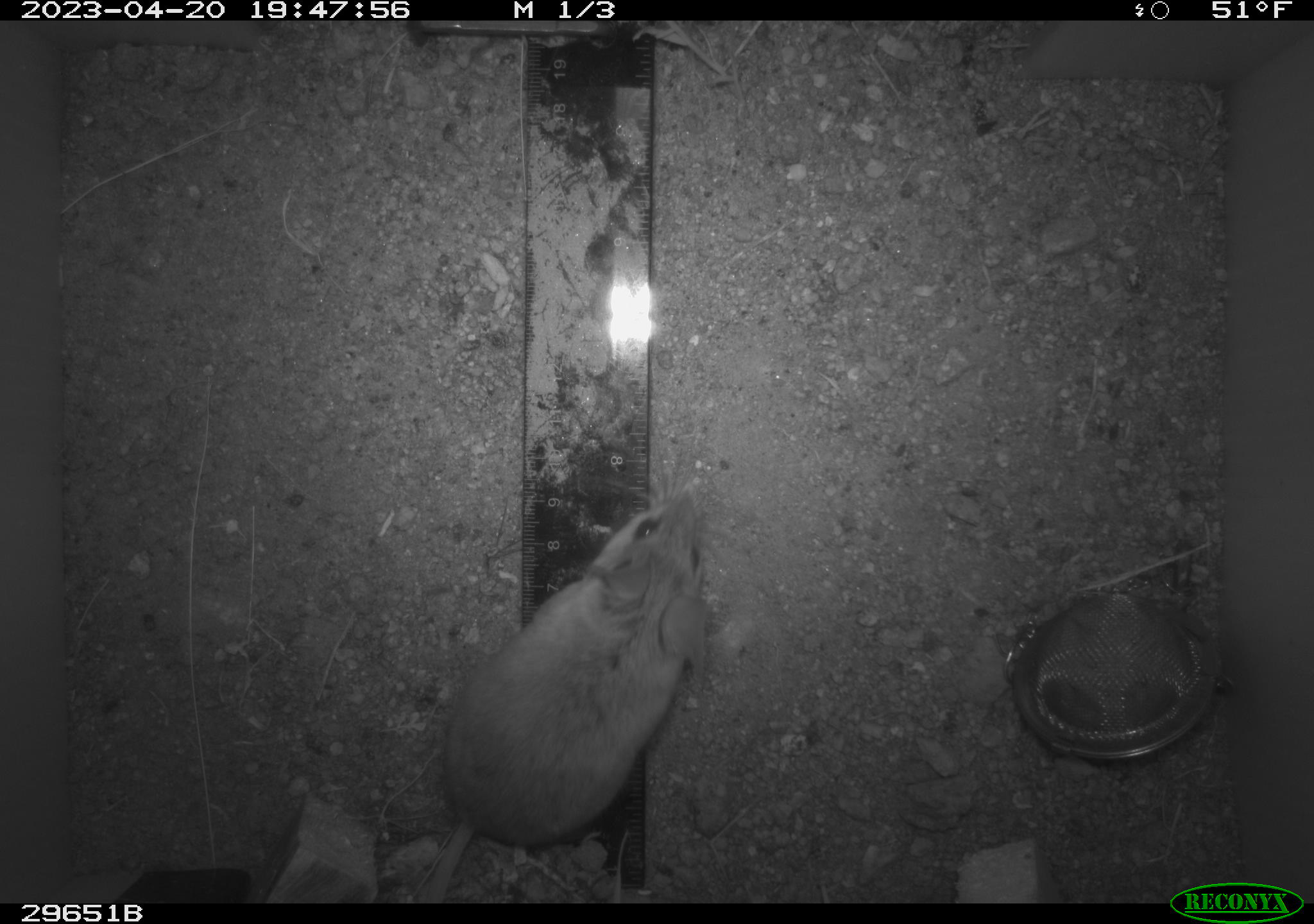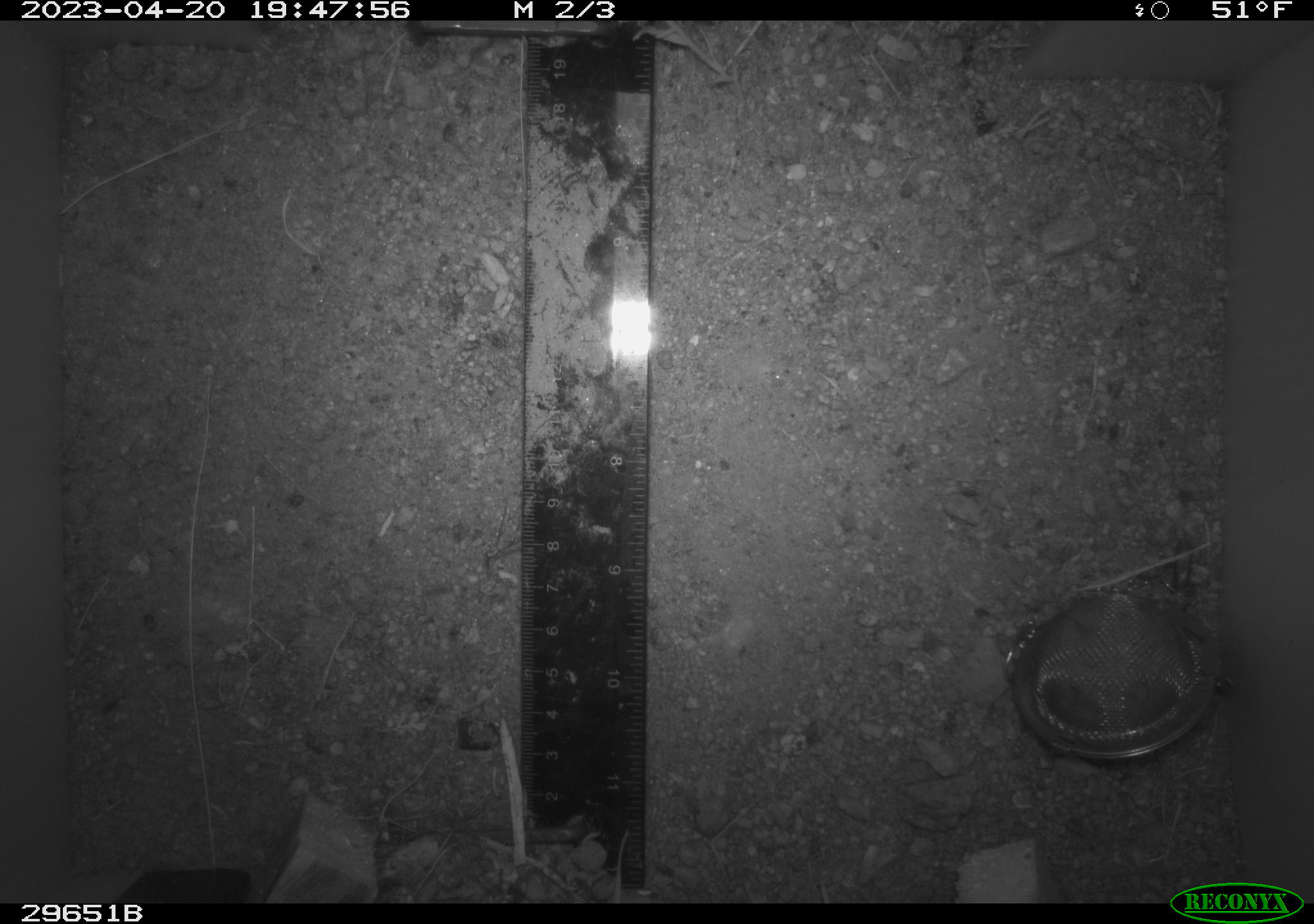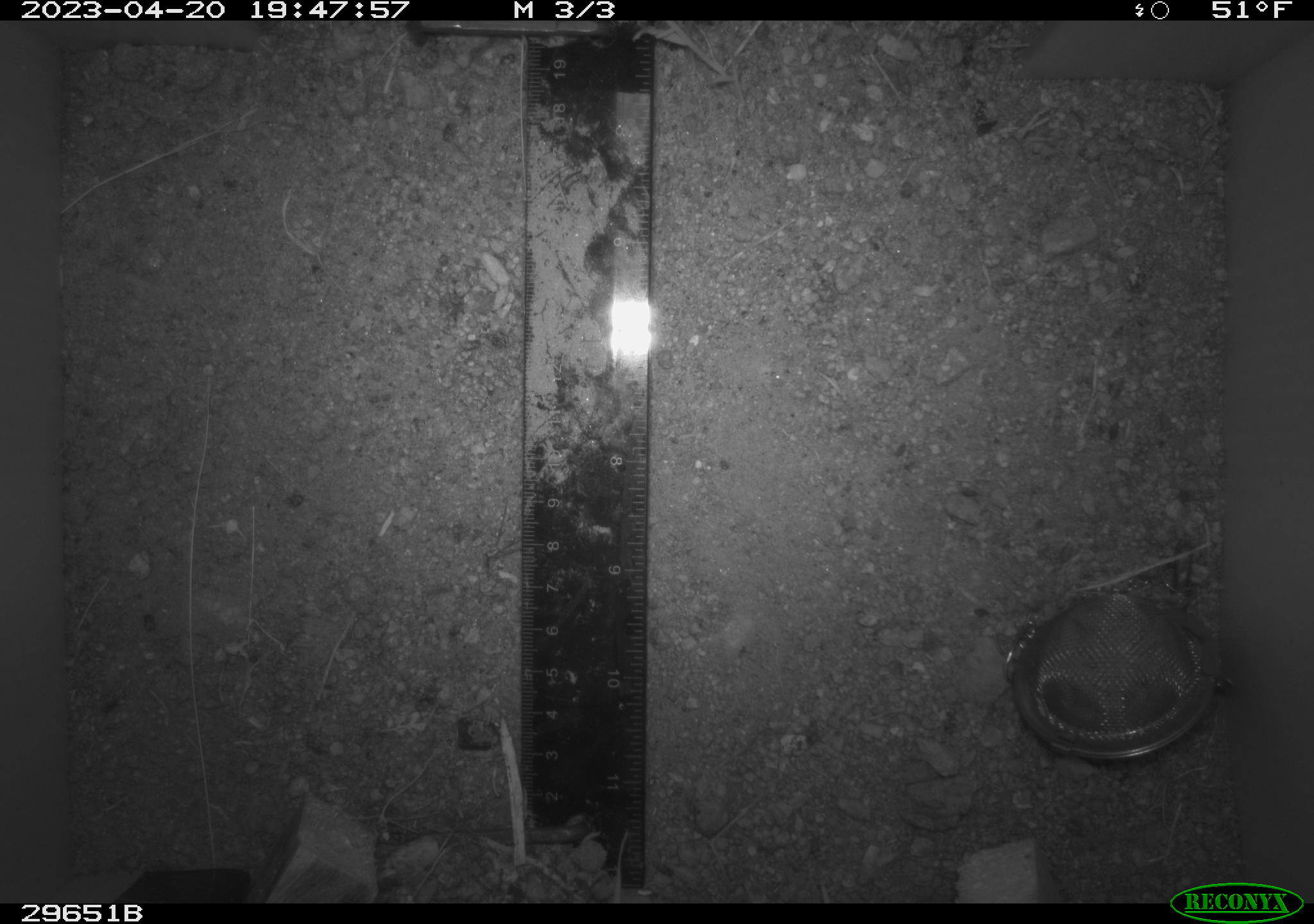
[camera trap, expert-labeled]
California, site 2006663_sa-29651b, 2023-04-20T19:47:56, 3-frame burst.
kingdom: Animalia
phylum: Chordata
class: Mammalia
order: Rodentia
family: Cricetidae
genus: Peromyscus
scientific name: Peromyscus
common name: deer mice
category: peromyscus species